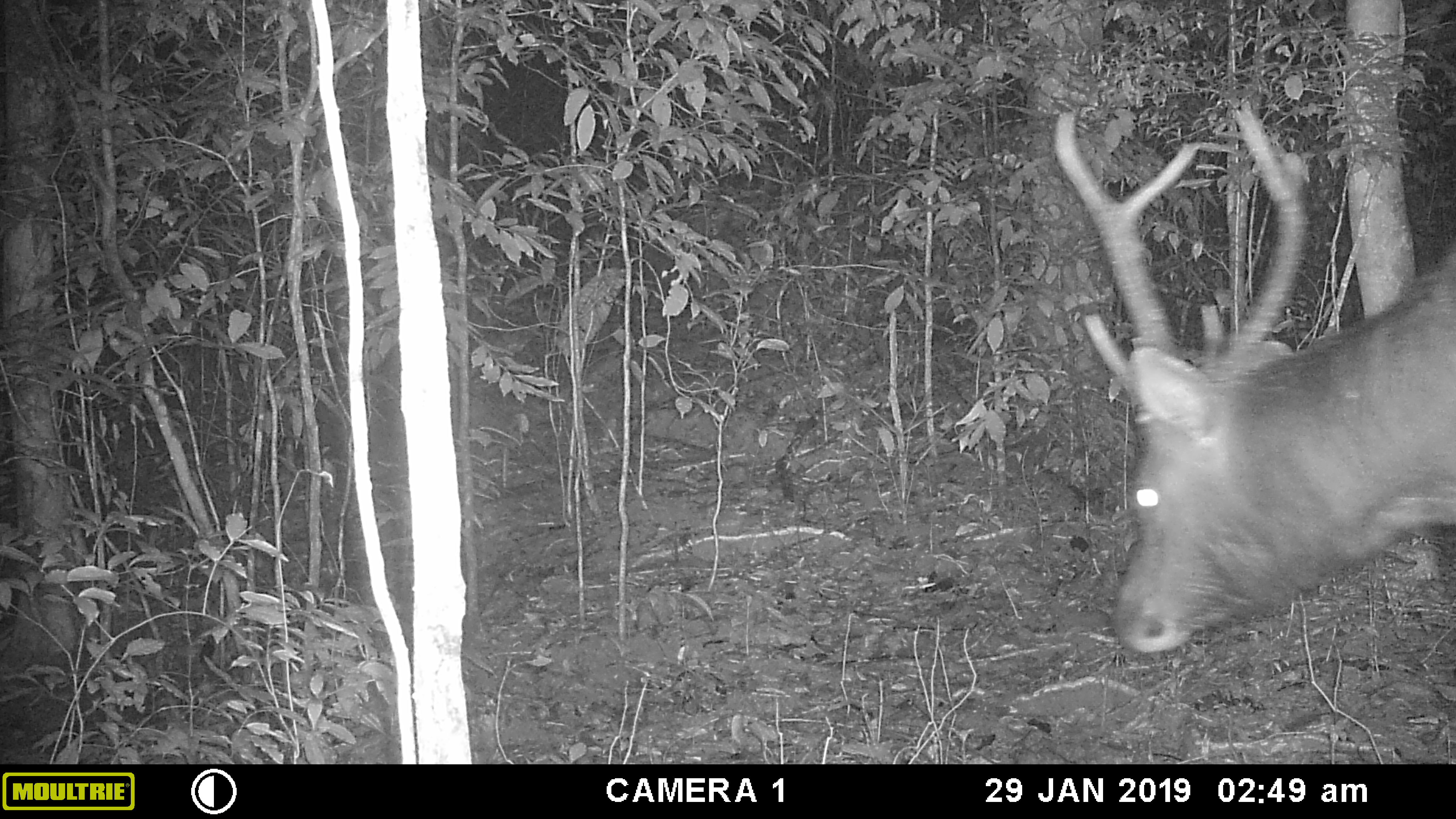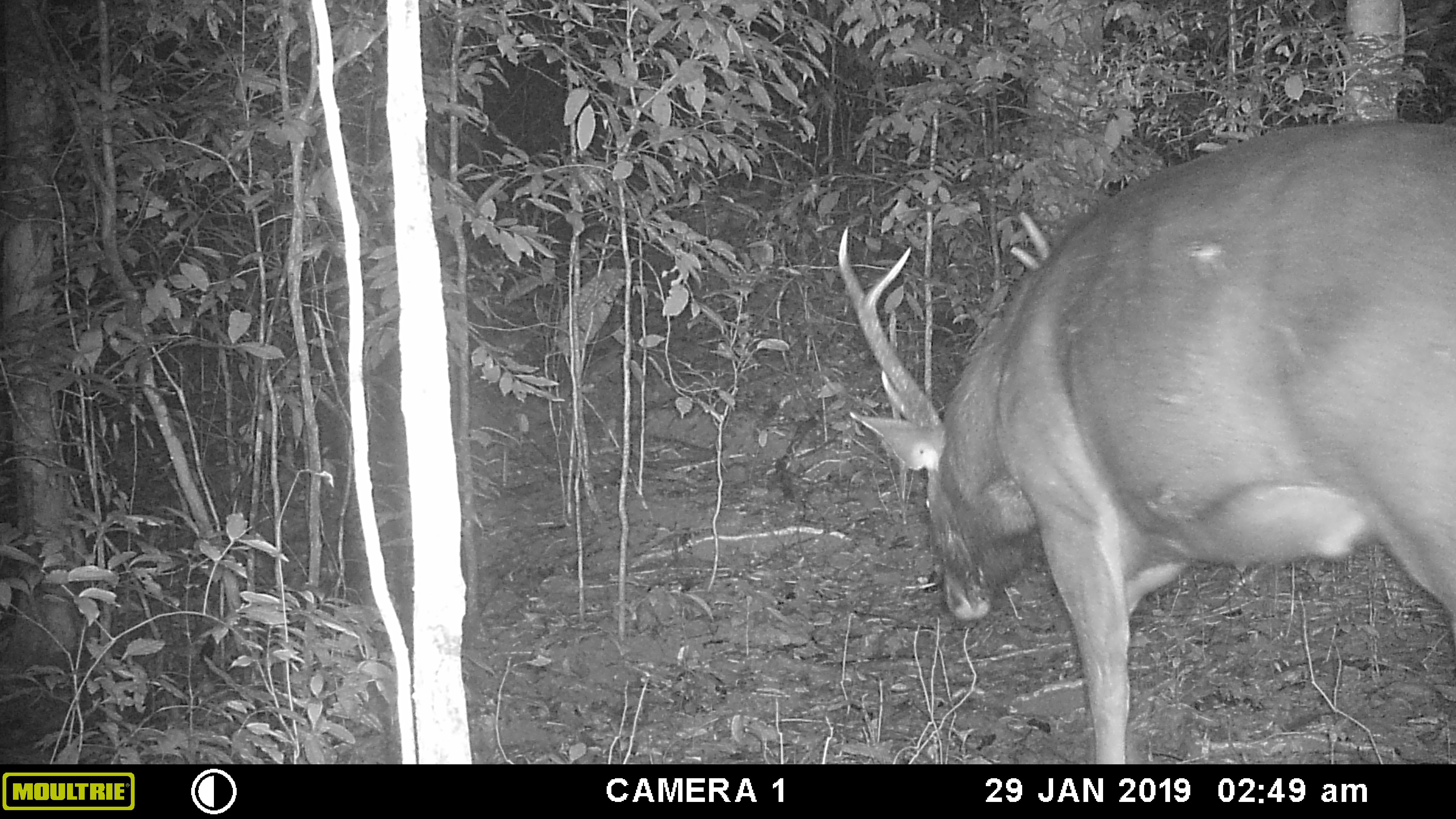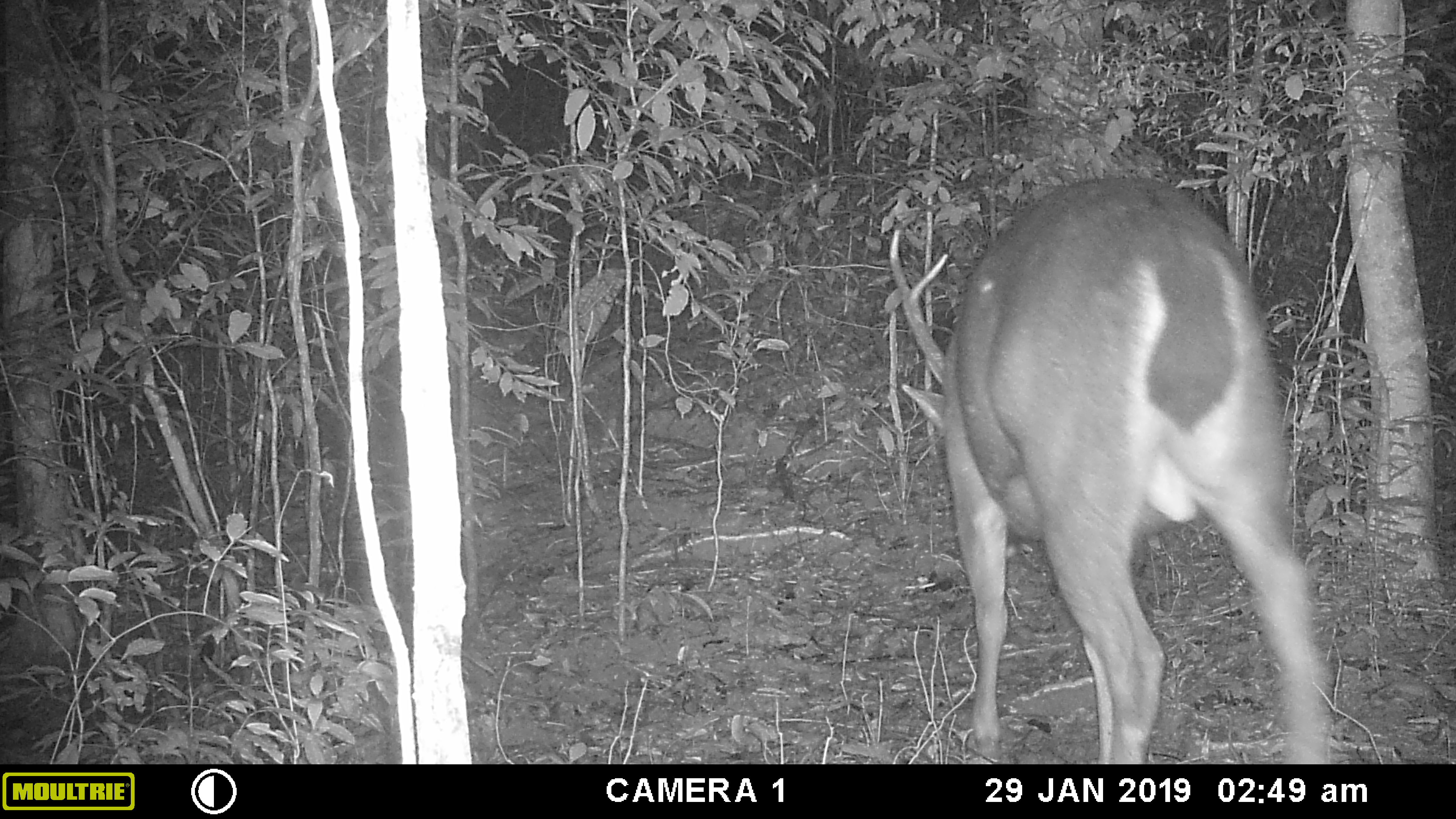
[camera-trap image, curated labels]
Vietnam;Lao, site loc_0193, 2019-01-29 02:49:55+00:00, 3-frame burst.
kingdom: Animalia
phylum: Chordata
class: Mammalia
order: Artiodactyla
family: Cervidae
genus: Rusa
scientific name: Rusa unicolor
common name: sambar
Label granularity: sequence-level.